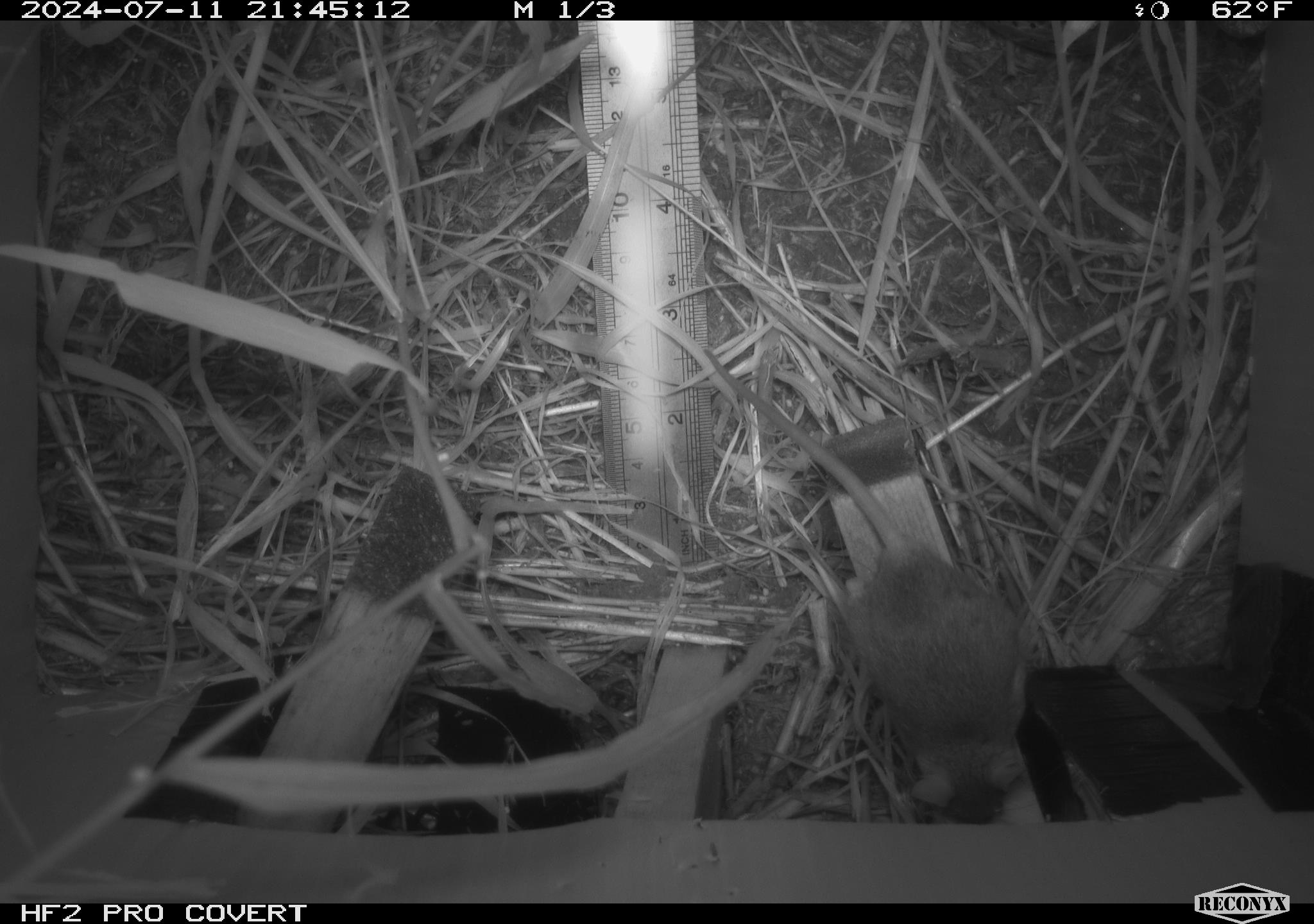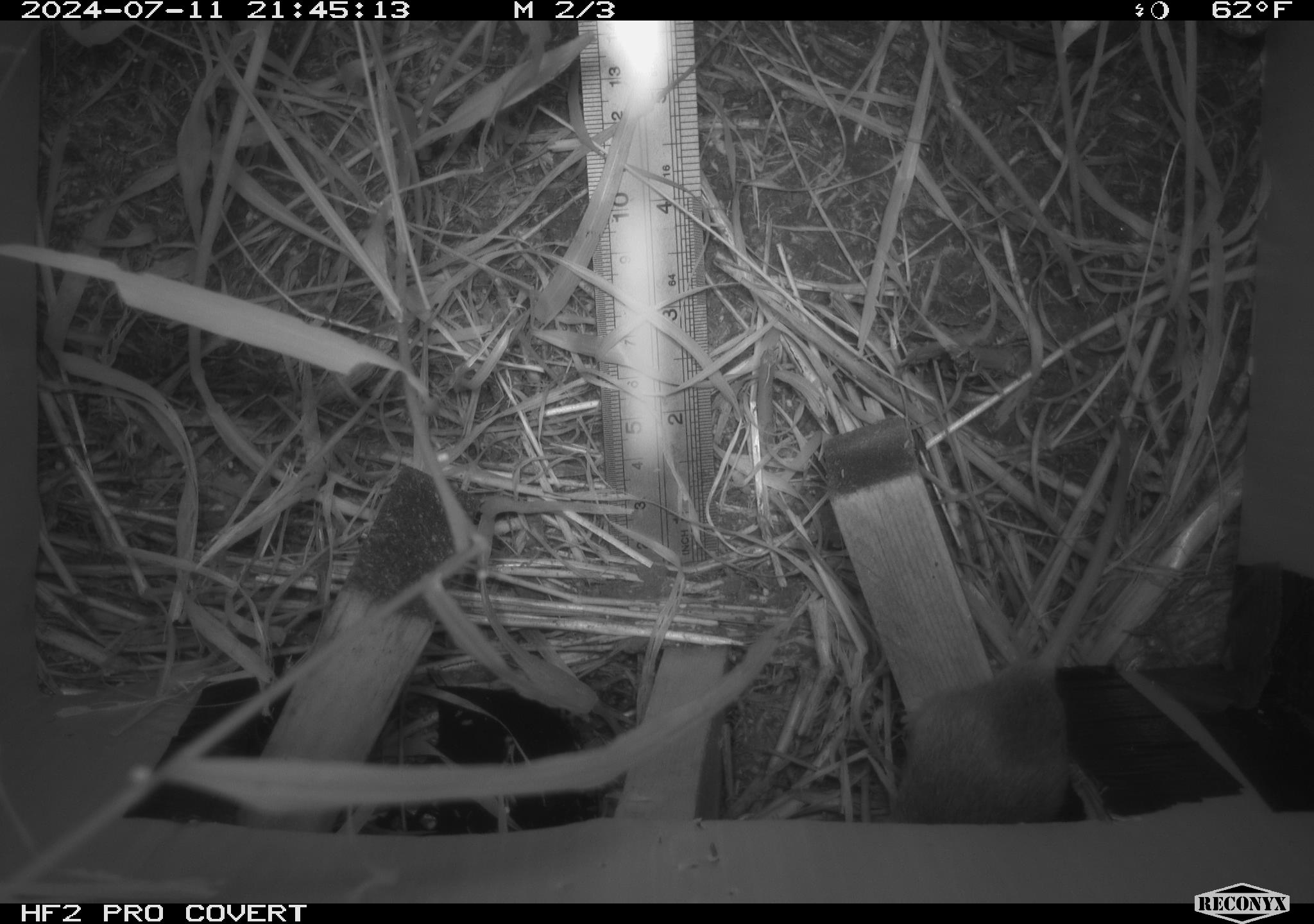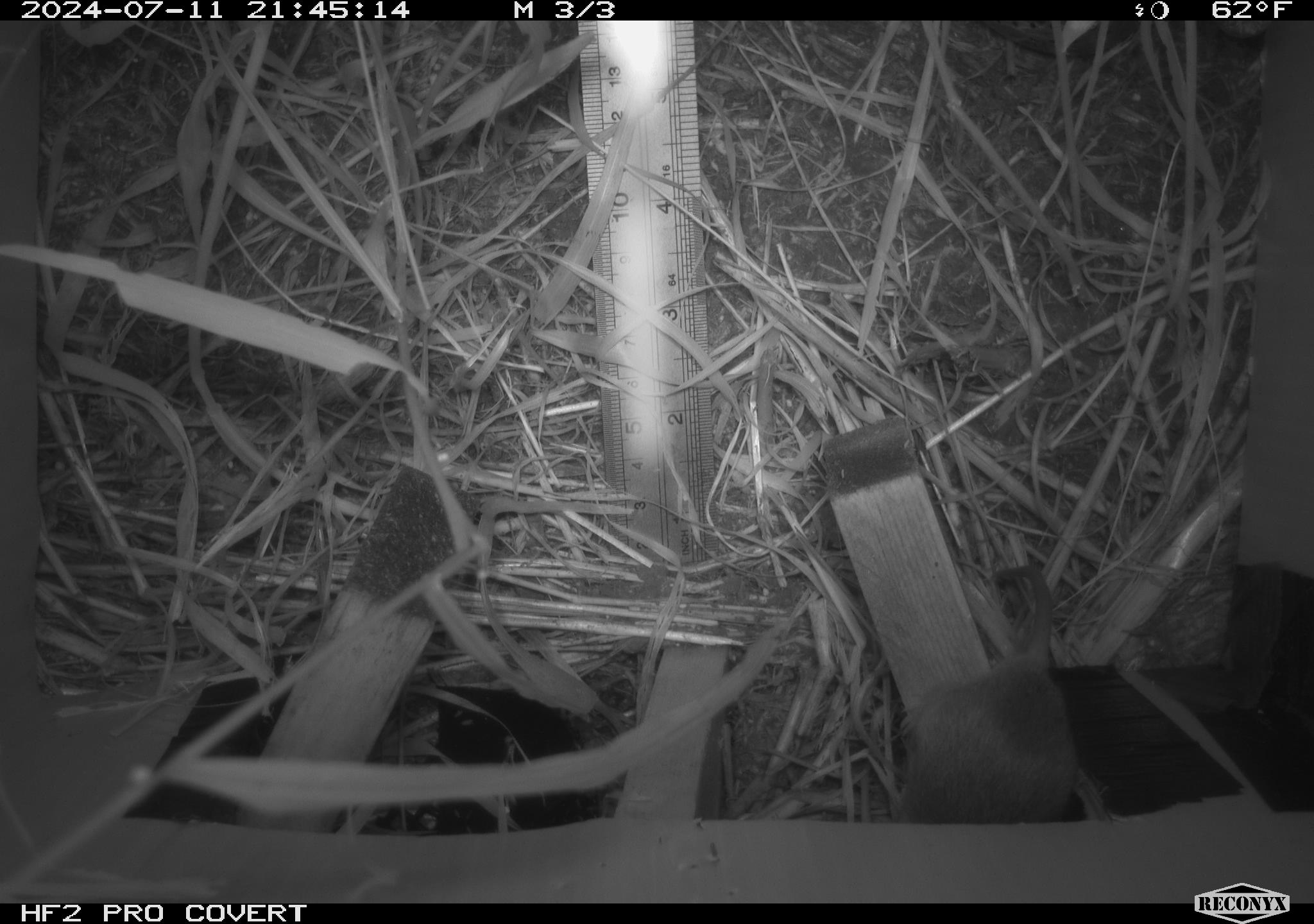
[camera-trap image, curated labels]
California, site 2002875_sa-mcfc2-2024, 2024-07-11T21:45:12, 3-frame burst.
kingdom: Animalia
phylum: Chordata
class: Mammalia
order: Rodentia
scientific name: Rodentia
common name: rodent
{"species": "rodent (Rodentia)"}